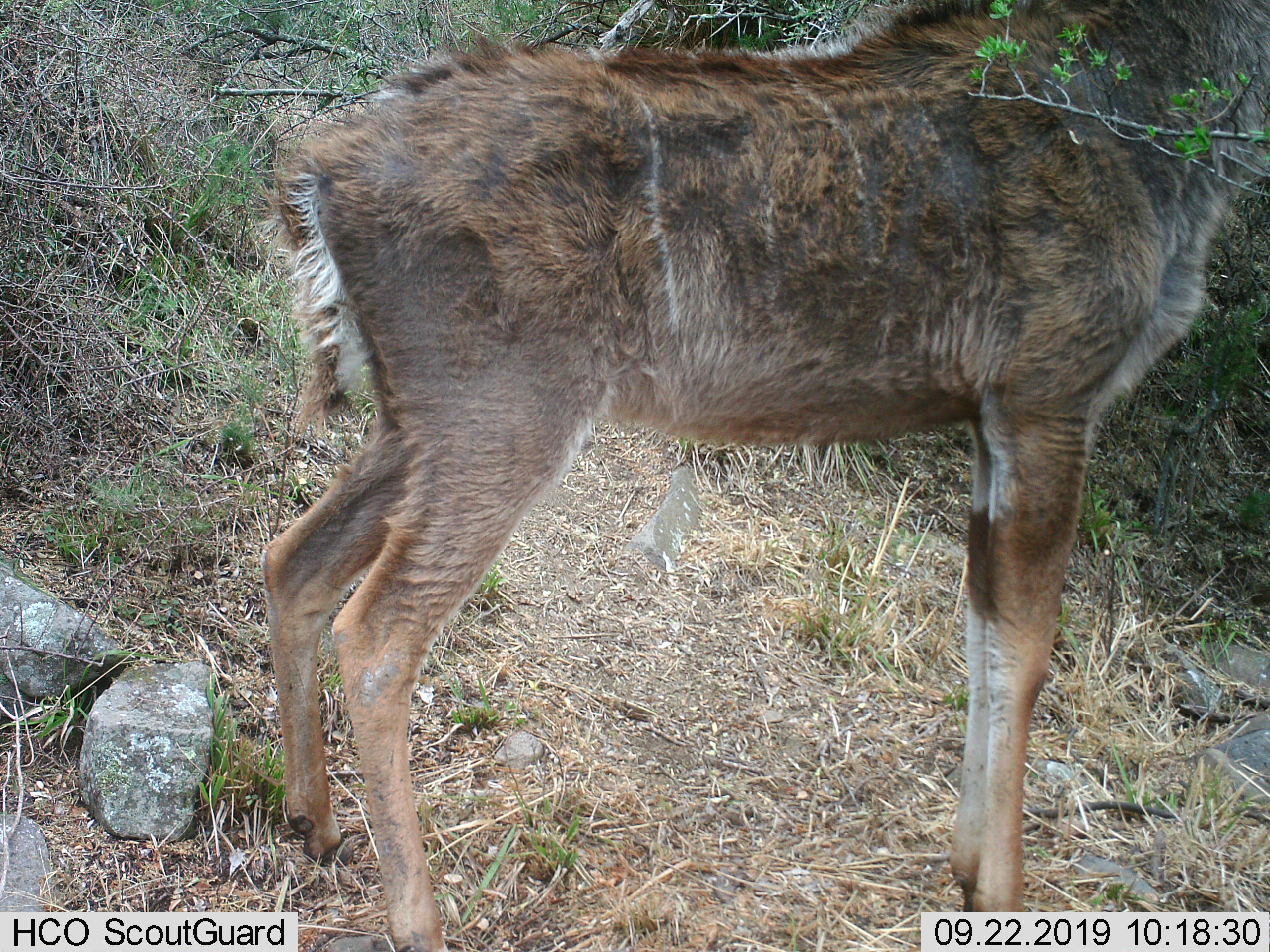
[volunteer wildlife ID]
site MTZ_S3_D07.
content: unidentified animal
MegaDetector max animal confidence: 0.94